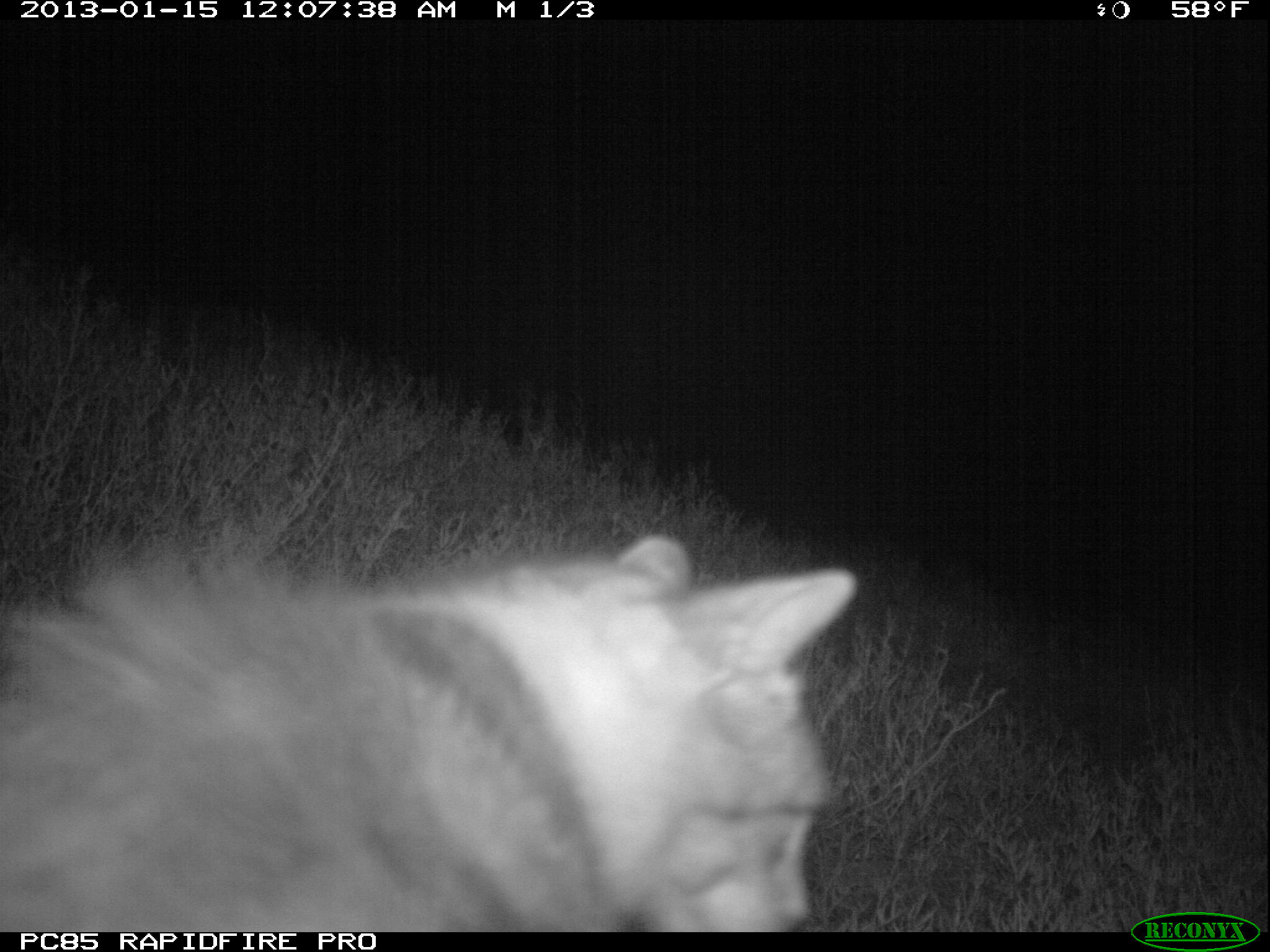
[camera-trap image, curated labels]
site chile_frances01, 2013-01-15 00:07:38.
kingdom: Animalia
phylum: Chordata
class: Mammalia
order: Carnivora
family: Felidae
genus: Felis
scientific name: Felis catus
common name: cat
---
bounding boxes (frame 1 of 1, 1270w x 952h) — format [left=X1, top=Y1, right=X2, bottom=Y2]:
cat: [left=0, top=532, right=858, bottom=932]